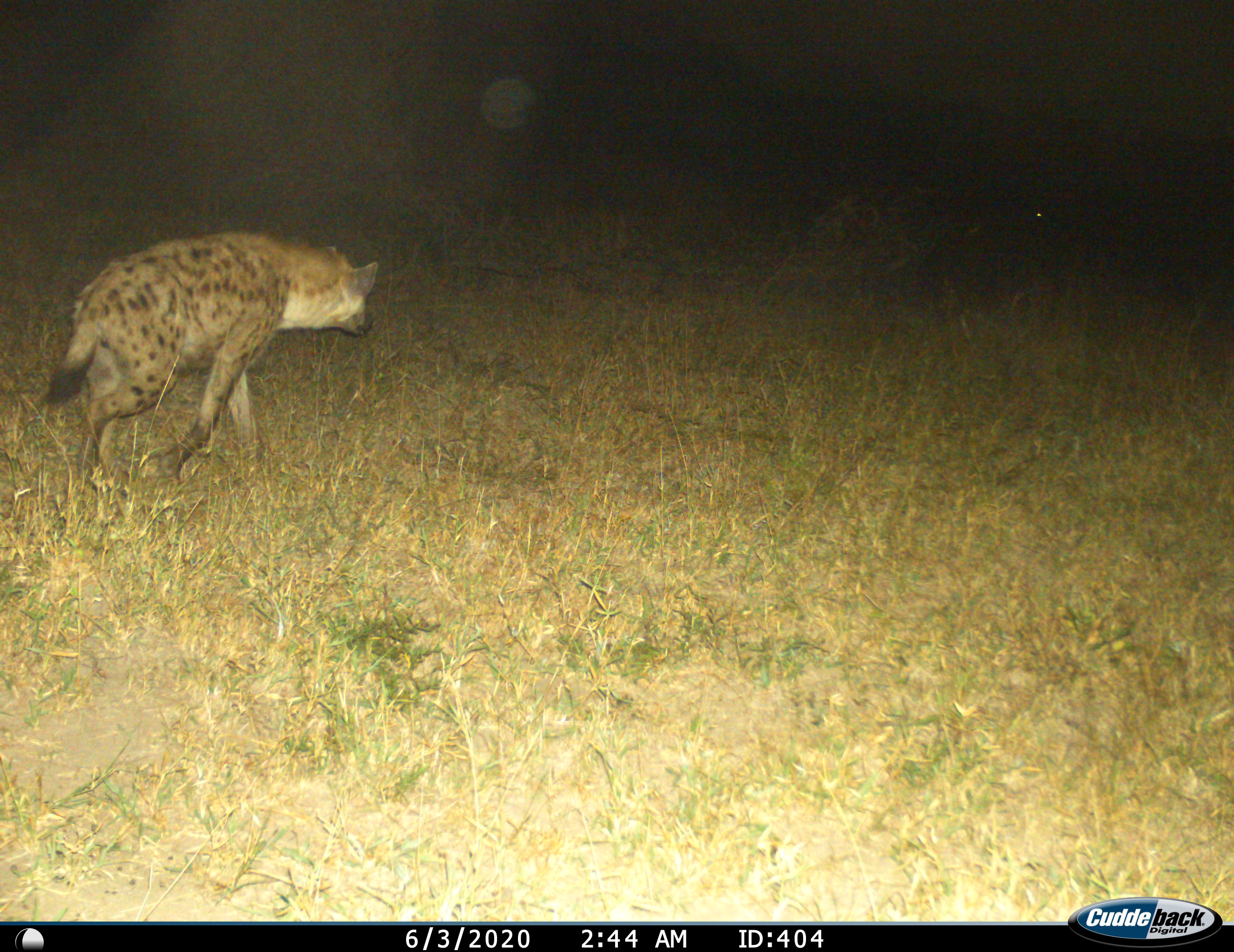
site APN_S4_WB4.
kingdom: Animalia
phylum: Chordata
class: Mammalia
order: Carnivora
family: Hyaenidae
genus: Crocuta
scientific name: Crocuta crocuta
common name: spotted hyena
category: hyenaspotted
Hyenaspotted (spotted hyena) (Crocuta crocuta), count 1. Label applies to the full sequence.